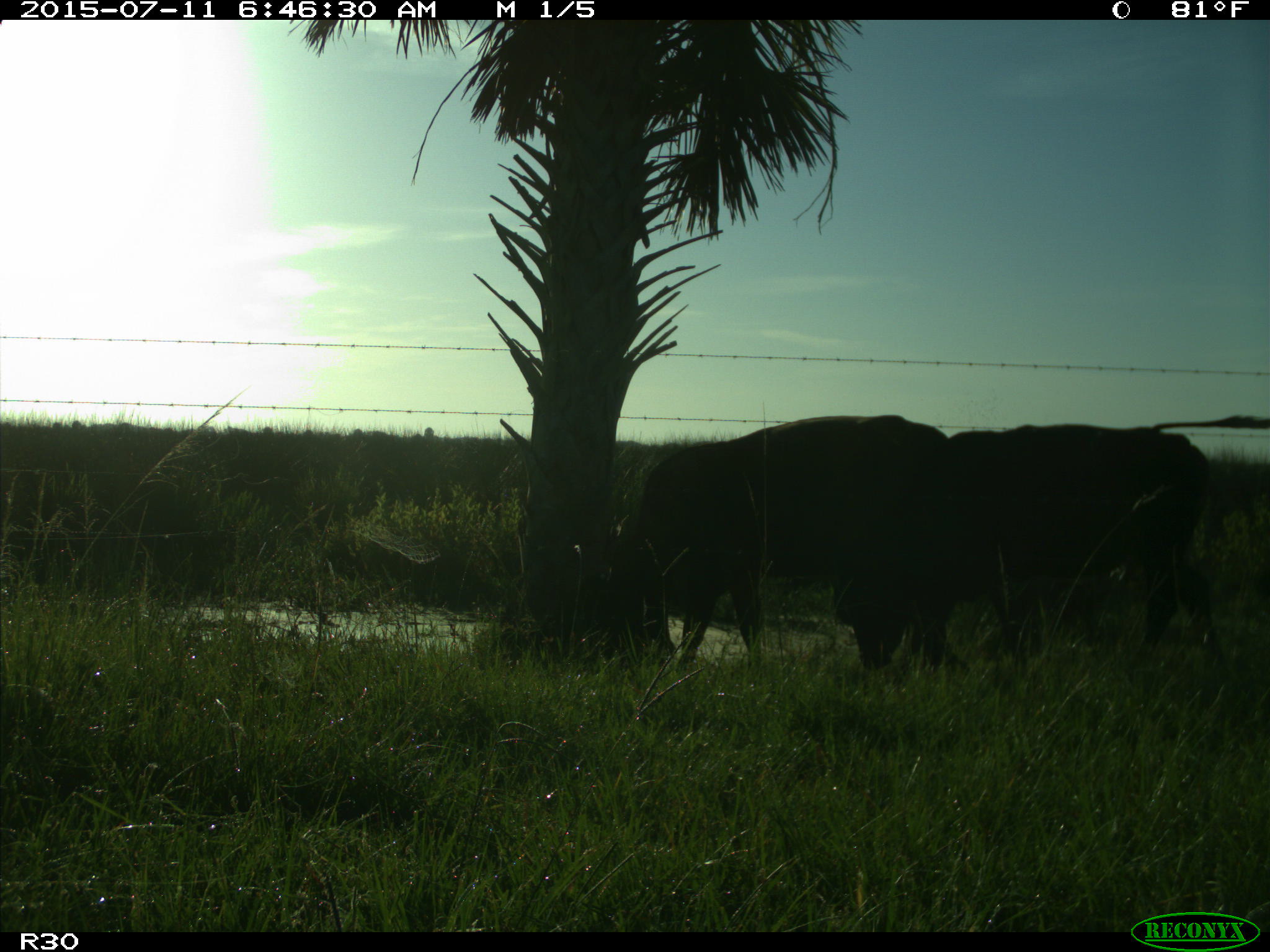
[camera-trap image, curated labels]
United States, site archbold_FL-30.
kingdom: Animalia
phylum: Chordata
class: Mammalia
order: Artiodactyla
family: Bovidae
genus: Bos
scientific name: Bos taurus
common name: domestic cow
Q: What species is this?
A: Bos taurus (domestic cow).